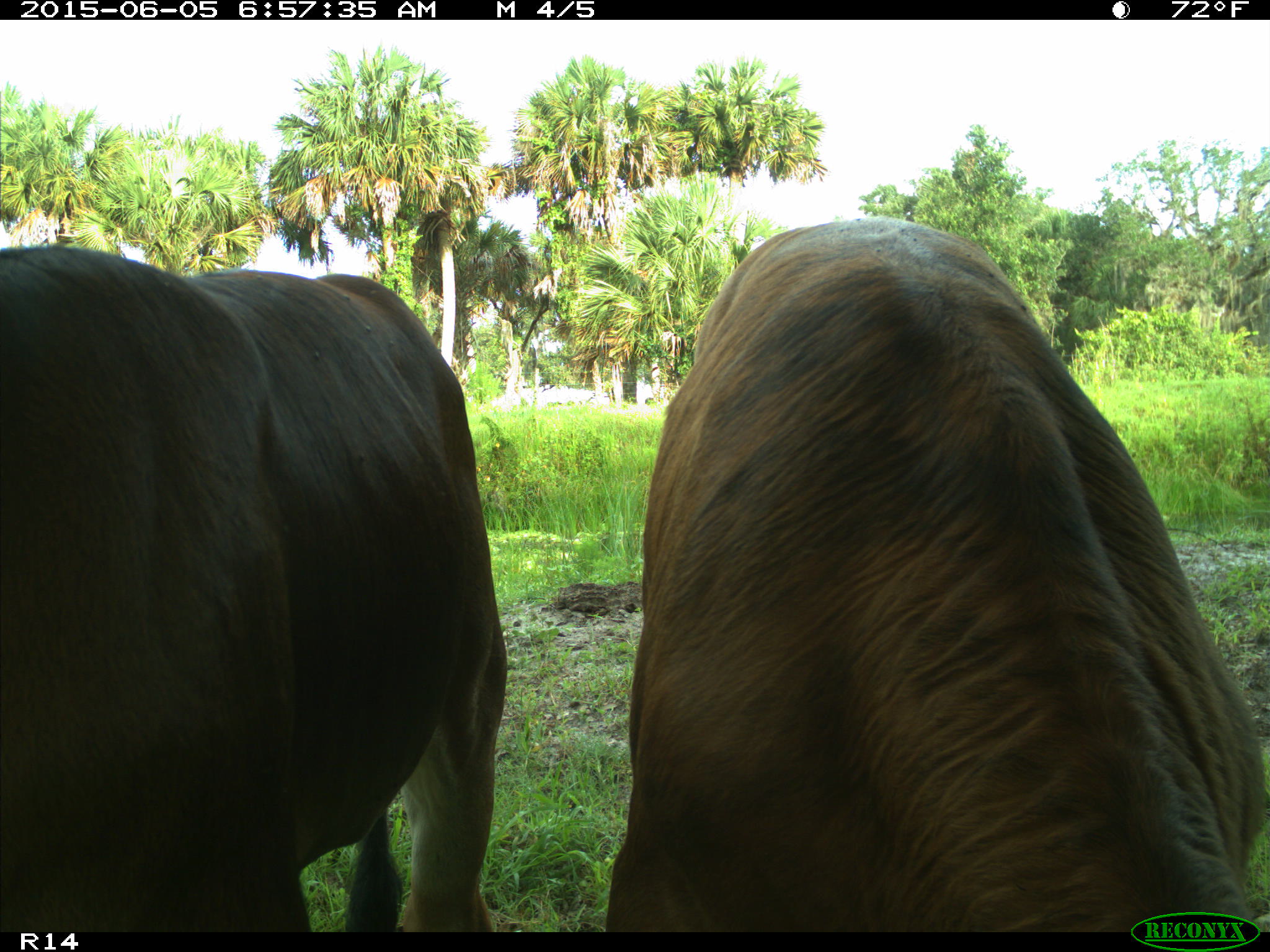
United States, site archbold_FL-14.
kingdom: Animalia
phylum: Chordata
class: Mammalia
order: Artiodactyla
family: Bovidae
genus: Bos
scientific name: Bos taurus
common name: domestic cow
Bos taurus (domestic cow).